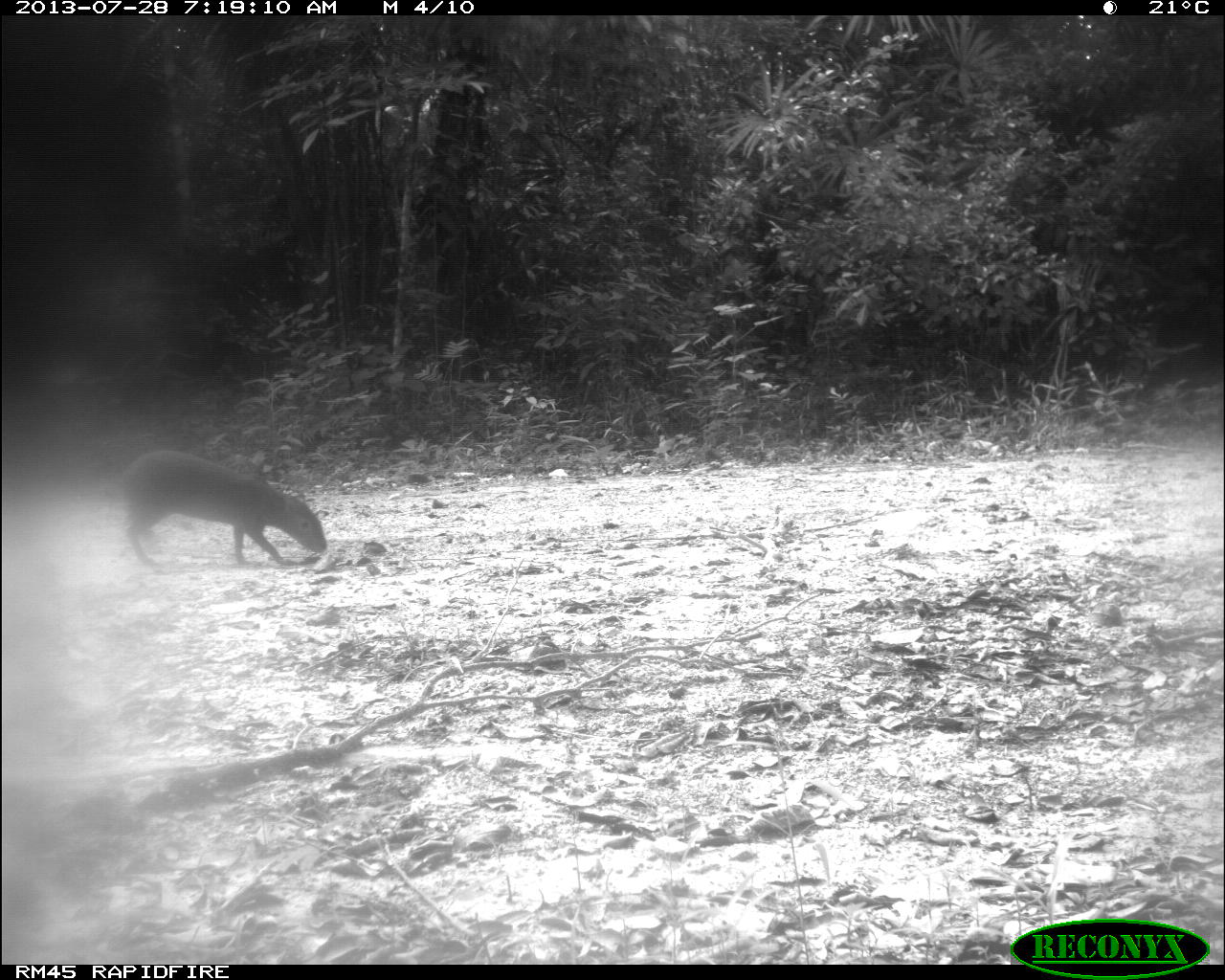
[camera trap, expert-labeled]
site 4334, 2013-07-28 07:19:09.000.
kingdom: Animalia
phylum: Chordata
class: Mammalia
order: Rodentia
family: Dasyproctidae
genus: Dasyprocta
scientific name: Dasyprocta punctata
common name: central american agouti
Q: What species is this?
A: Dasyprocta punctata (central american agouti).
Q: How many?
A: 1.